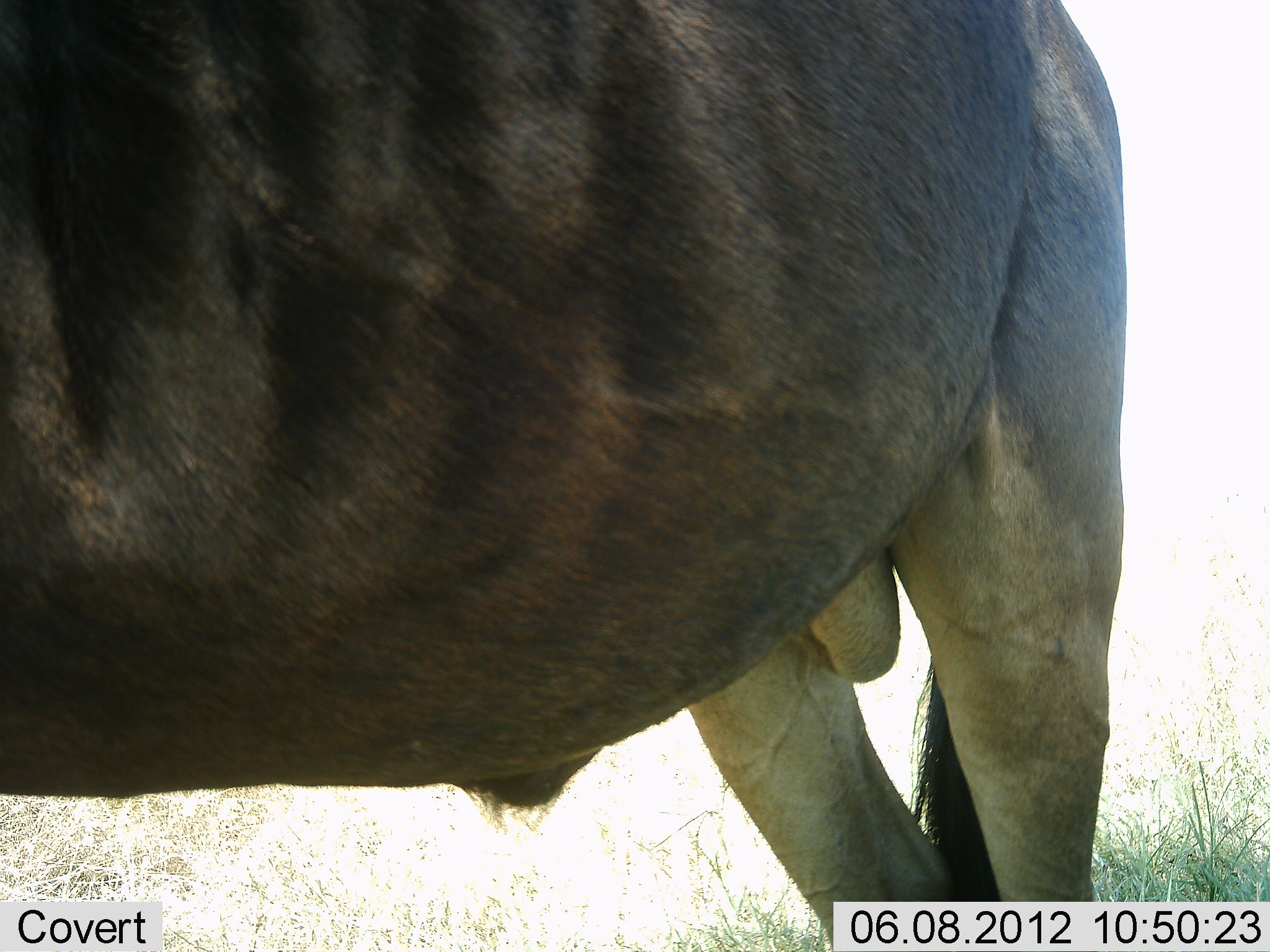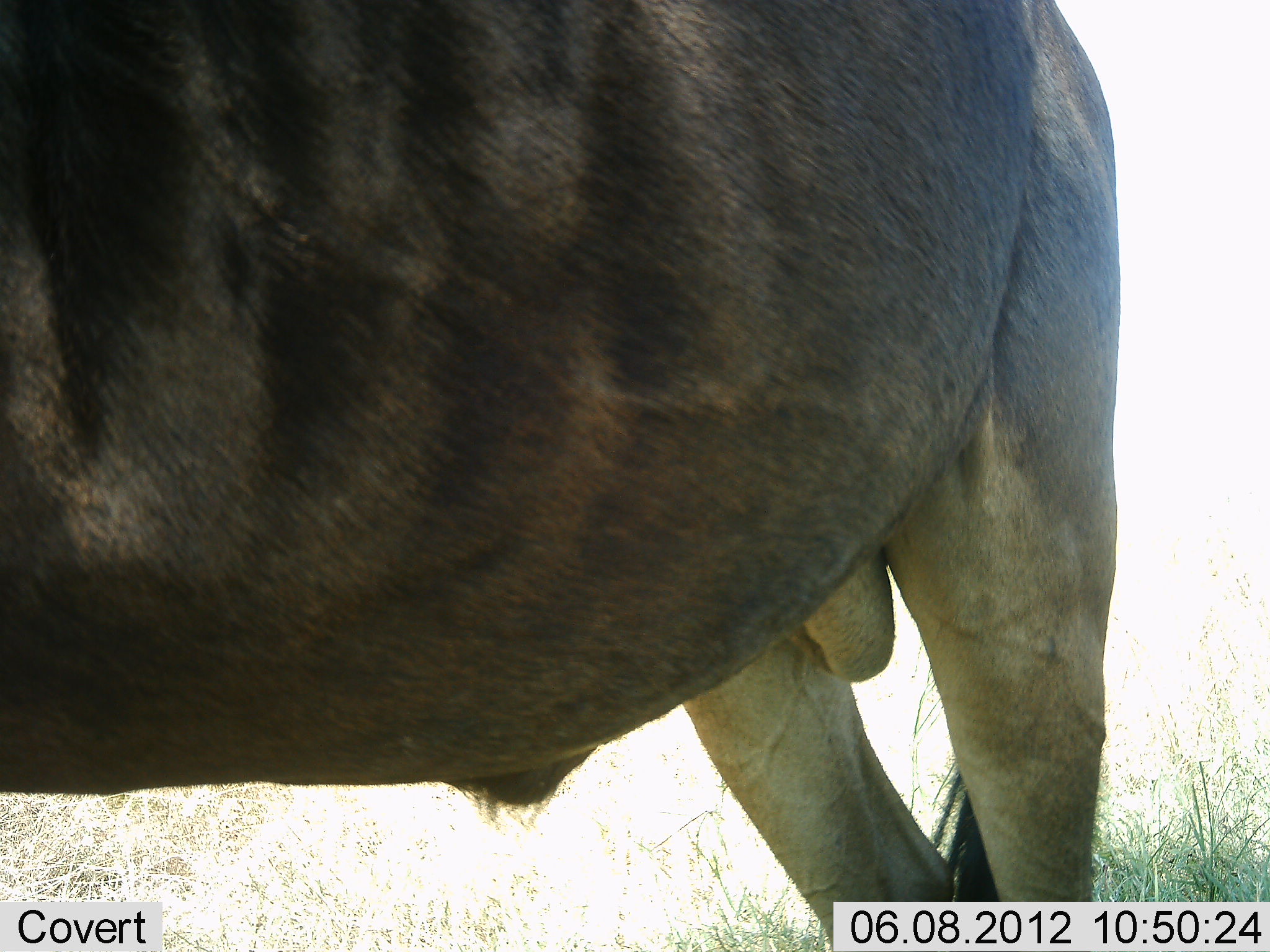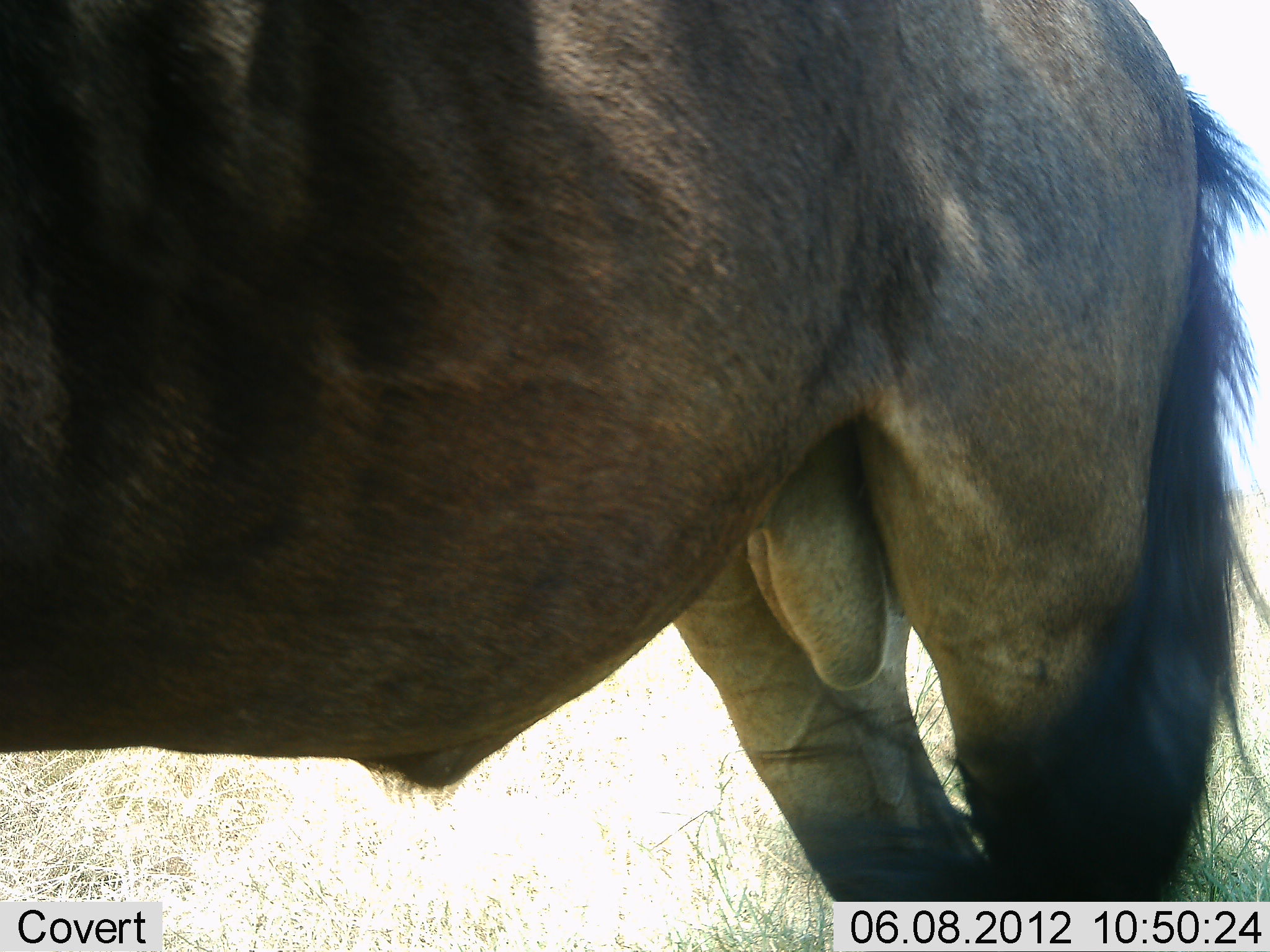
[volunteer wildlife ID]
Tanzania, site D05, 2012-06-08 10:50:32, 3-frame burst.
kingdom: Animalia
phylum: Chordata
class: Mammalia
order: Artiodactyla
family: Bovidae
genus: Connochaetes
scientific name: Connochaetes taurinus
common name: blue wildebeest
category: wildebeest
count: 1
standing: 91%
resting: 0%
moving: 9%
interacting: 0%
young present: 0%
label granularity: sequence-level